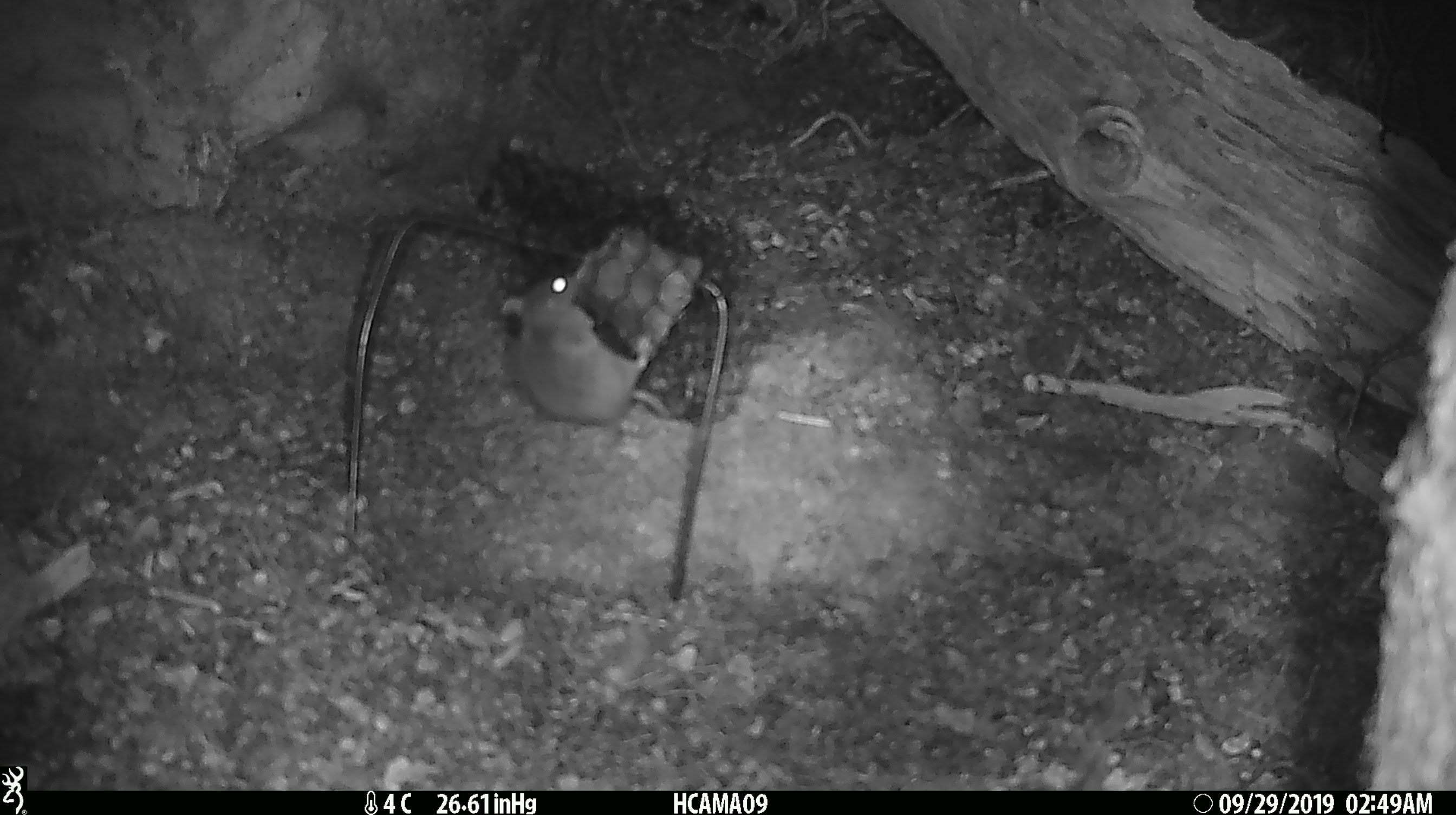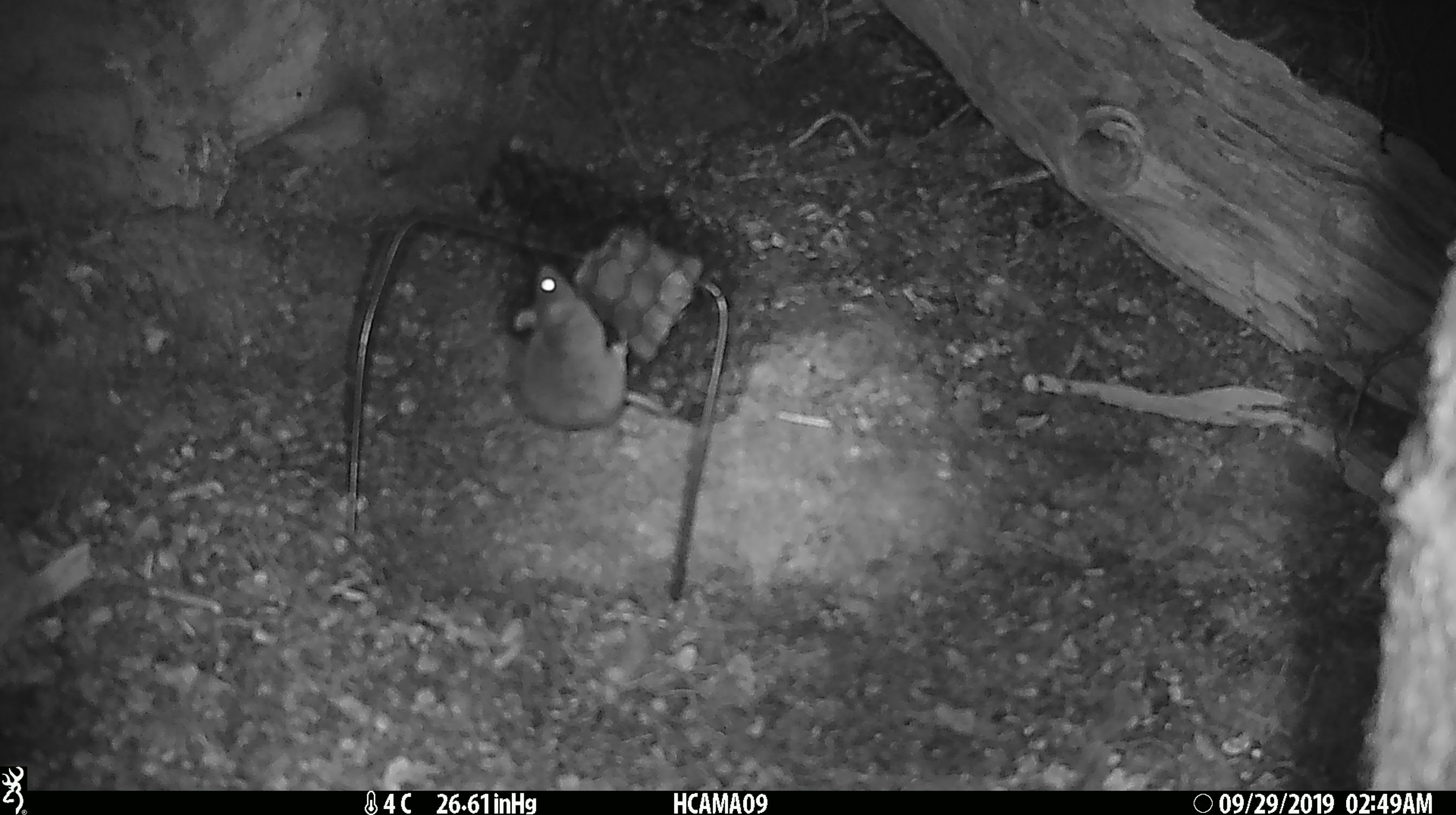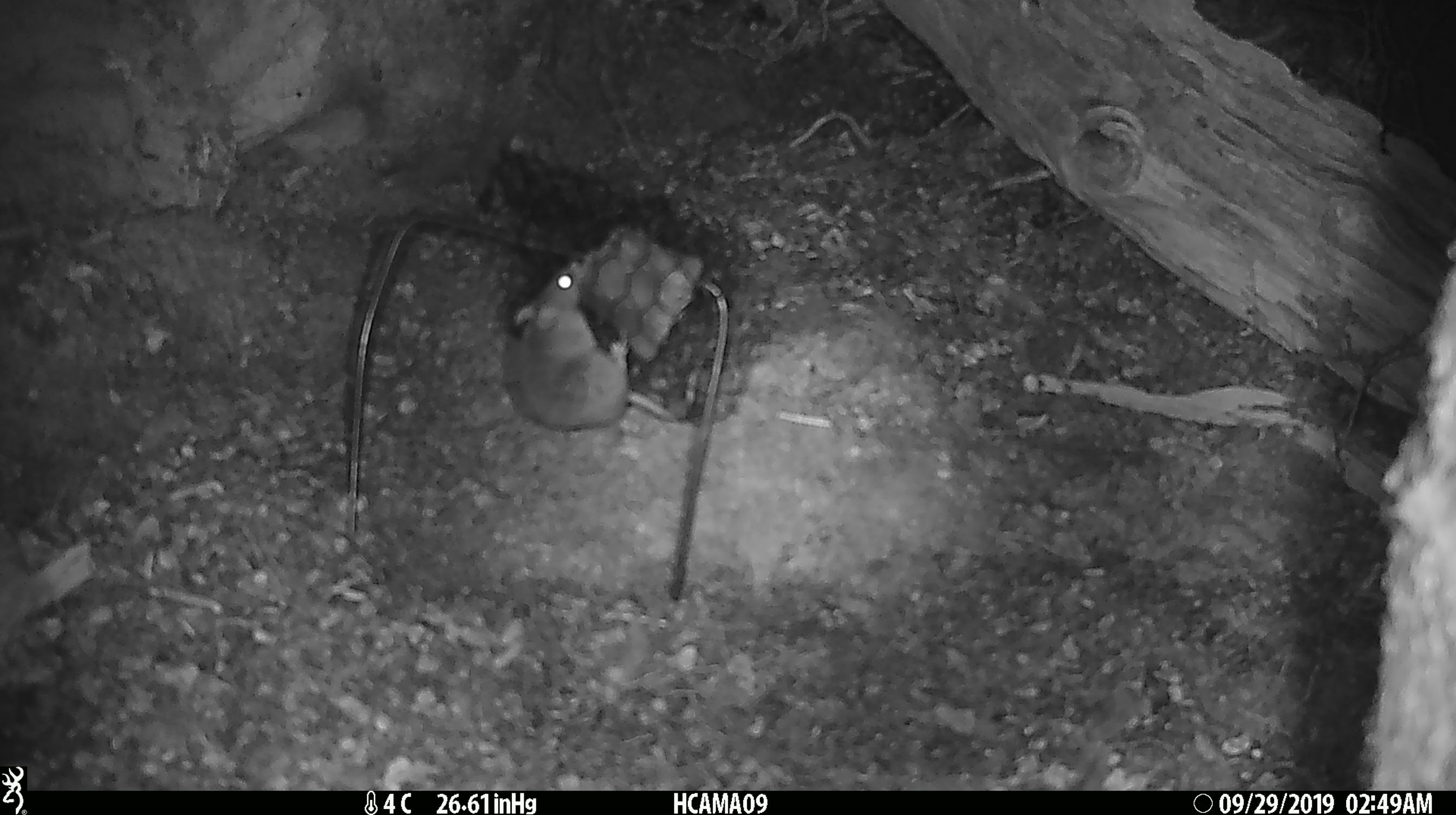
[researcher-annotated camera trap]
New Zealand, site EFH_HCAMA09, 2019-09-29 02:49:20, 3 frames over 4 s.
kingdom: Animalia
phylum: Chordata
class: Mammalia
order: Rodentia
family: Muridae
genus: Mus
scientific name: Mus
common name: mouse